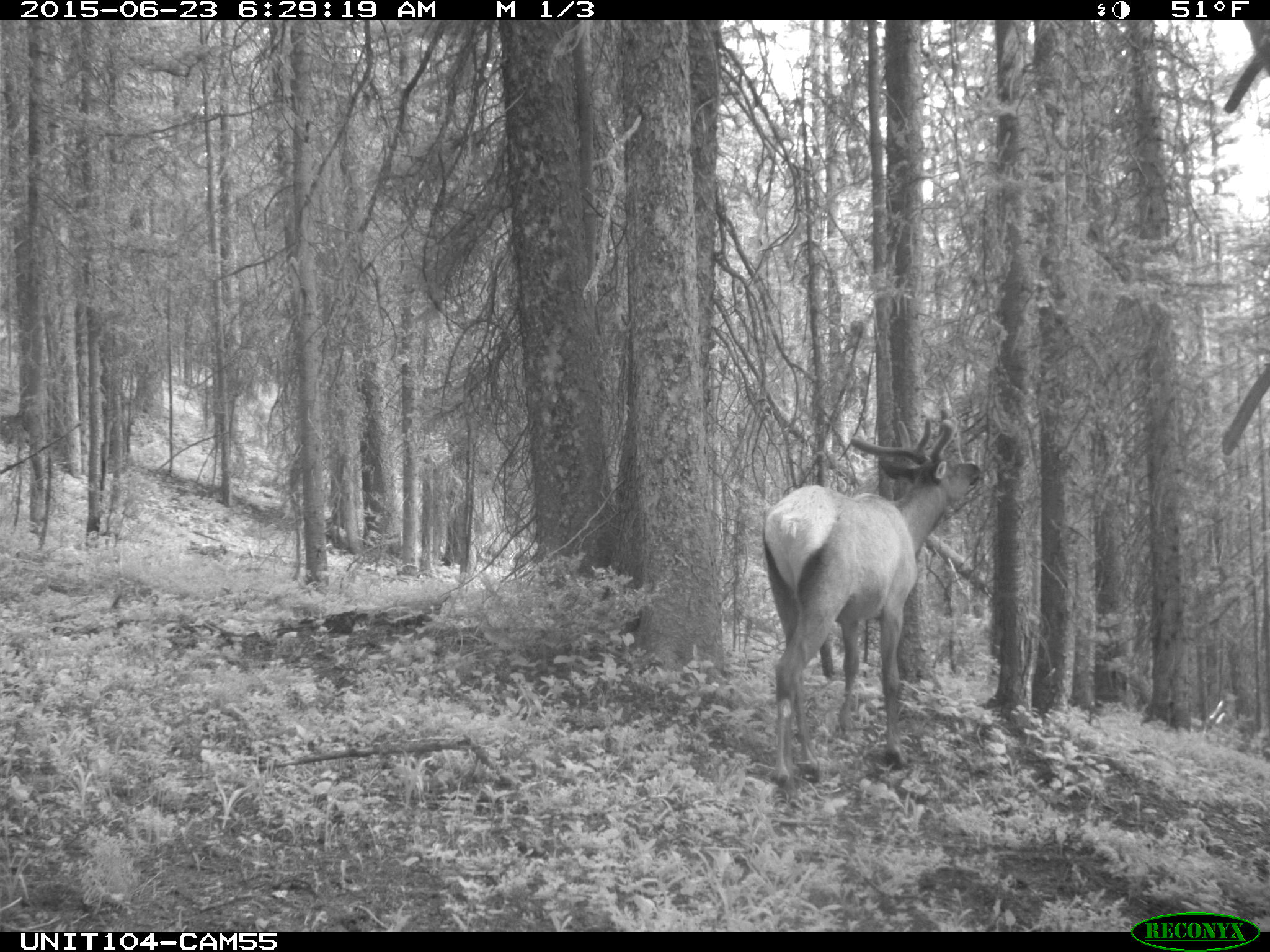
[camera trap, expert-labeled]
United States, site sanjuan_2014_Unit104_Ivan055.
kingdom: Animalia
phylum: Chordata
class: Mammalia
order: Artiodactyla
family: Cervidae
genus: Cervus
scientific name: Cervus elaphus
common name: red deer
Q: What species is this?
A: Cervus elaphus (red deer).